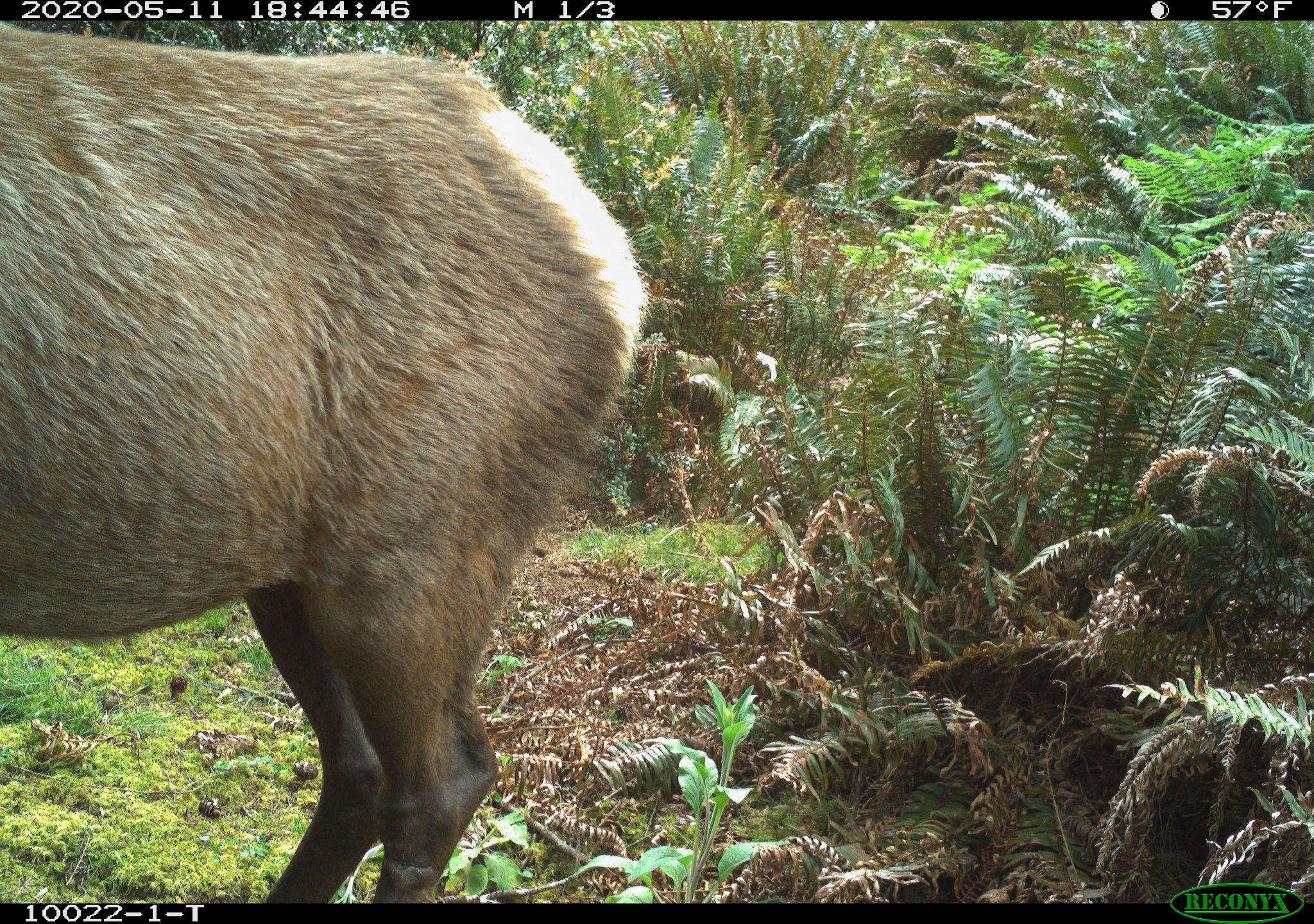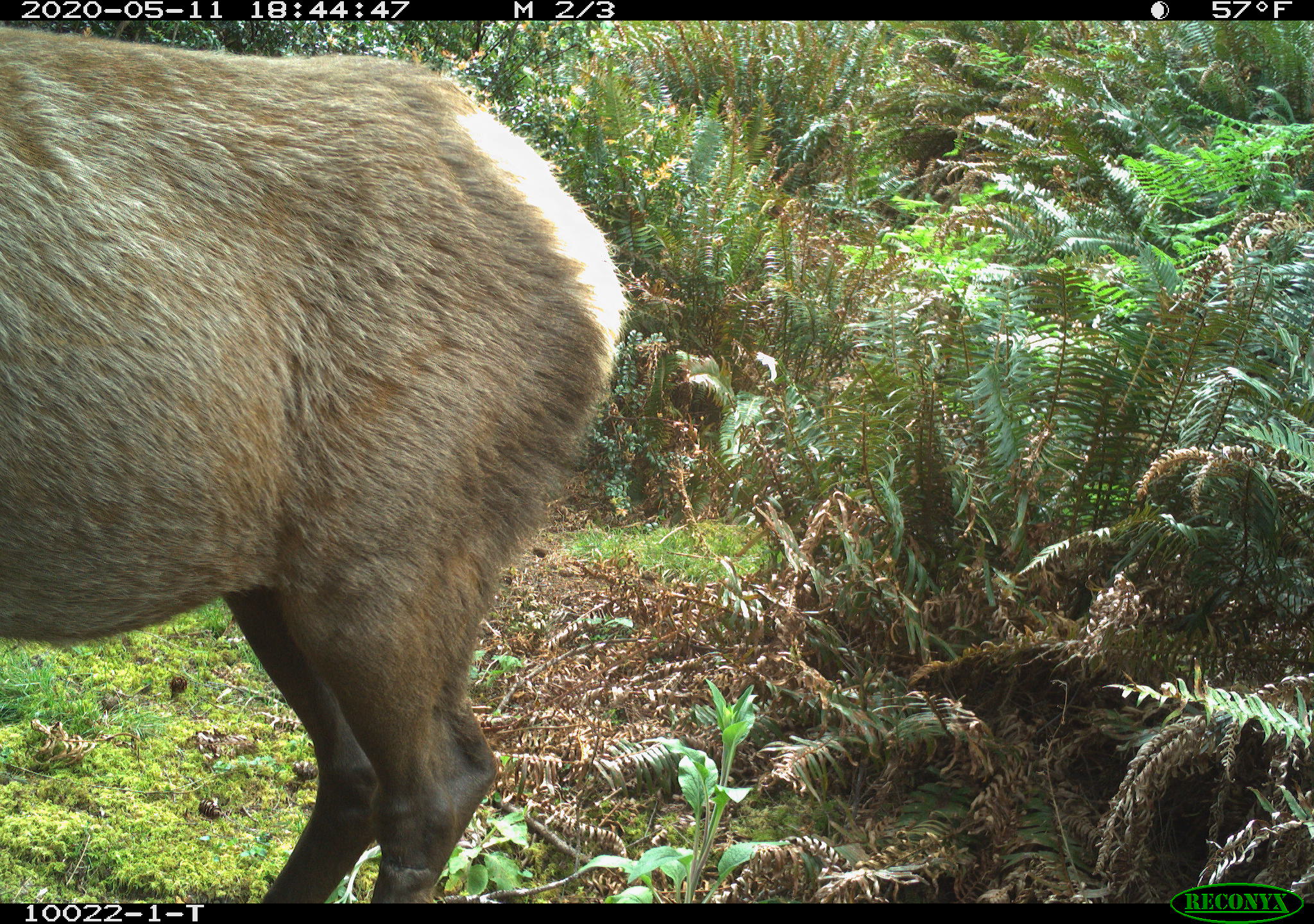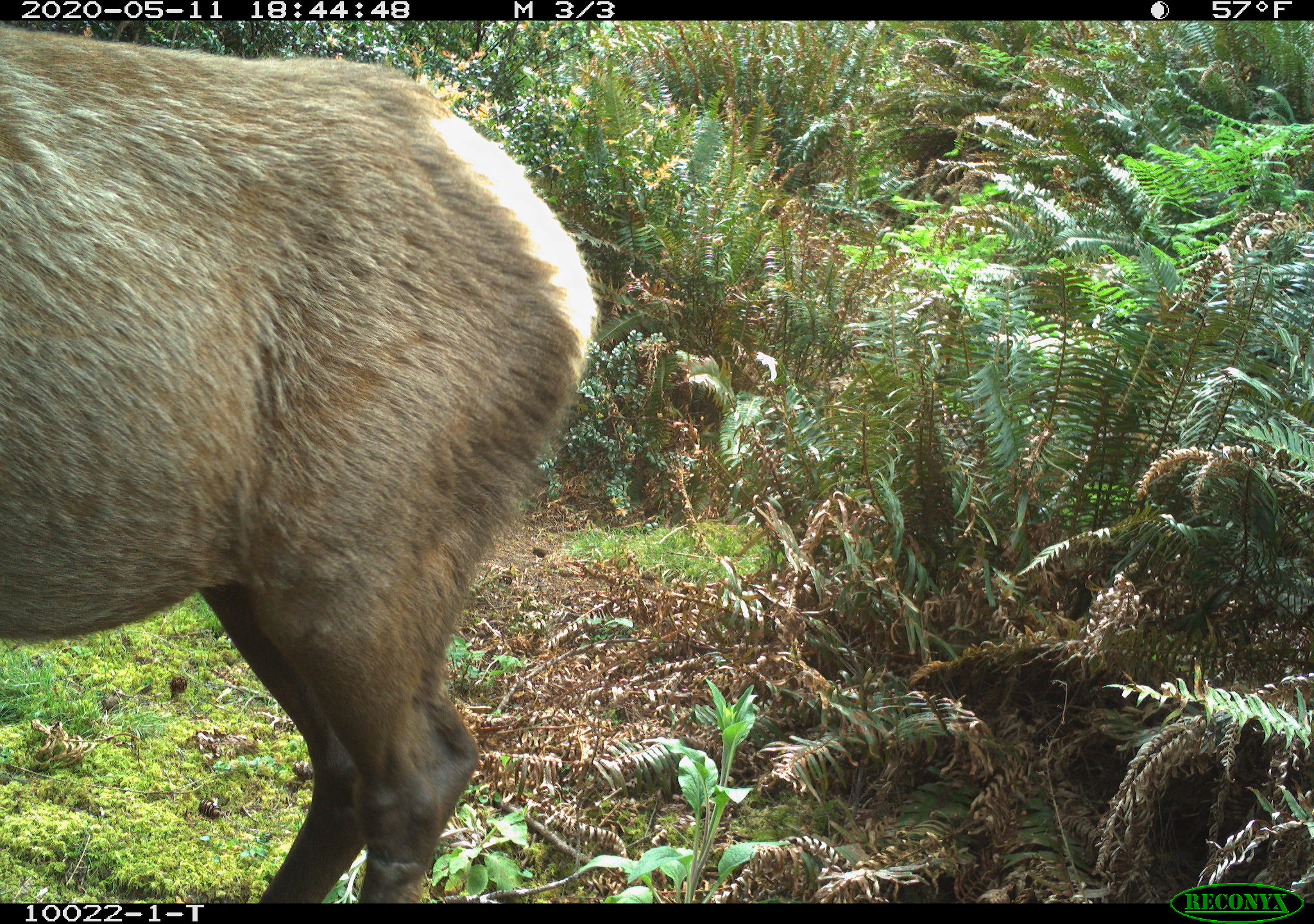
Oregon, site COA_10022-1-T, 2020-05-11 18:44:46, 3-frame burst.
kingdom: Animalia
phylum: Chordata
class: Mammalia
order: Artiodactyla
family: Cervidae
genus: Cervus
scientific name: Cervus canadensis roosevelti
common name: roosevelt elk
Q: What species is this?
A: Roosevelt elk (Cervus canadensis roosevelti).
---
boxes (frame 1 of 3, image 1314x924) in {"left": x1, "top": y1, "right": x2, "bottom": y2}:
roosevelt elk: {"left": 5, "top": 28, "right": 653, "bottom": 893}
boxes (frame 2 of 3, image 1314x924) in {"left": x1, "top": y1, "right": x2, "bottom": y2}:
roosevelt elk: {"left": 3, "top": 31, "right": 634, "bottom": 895}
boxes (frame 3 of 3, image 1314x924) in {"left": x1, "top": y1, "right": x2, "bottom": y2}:
roosevelt elk: {"left": 3, "top": 28, "right": 599, "bottom": 895}